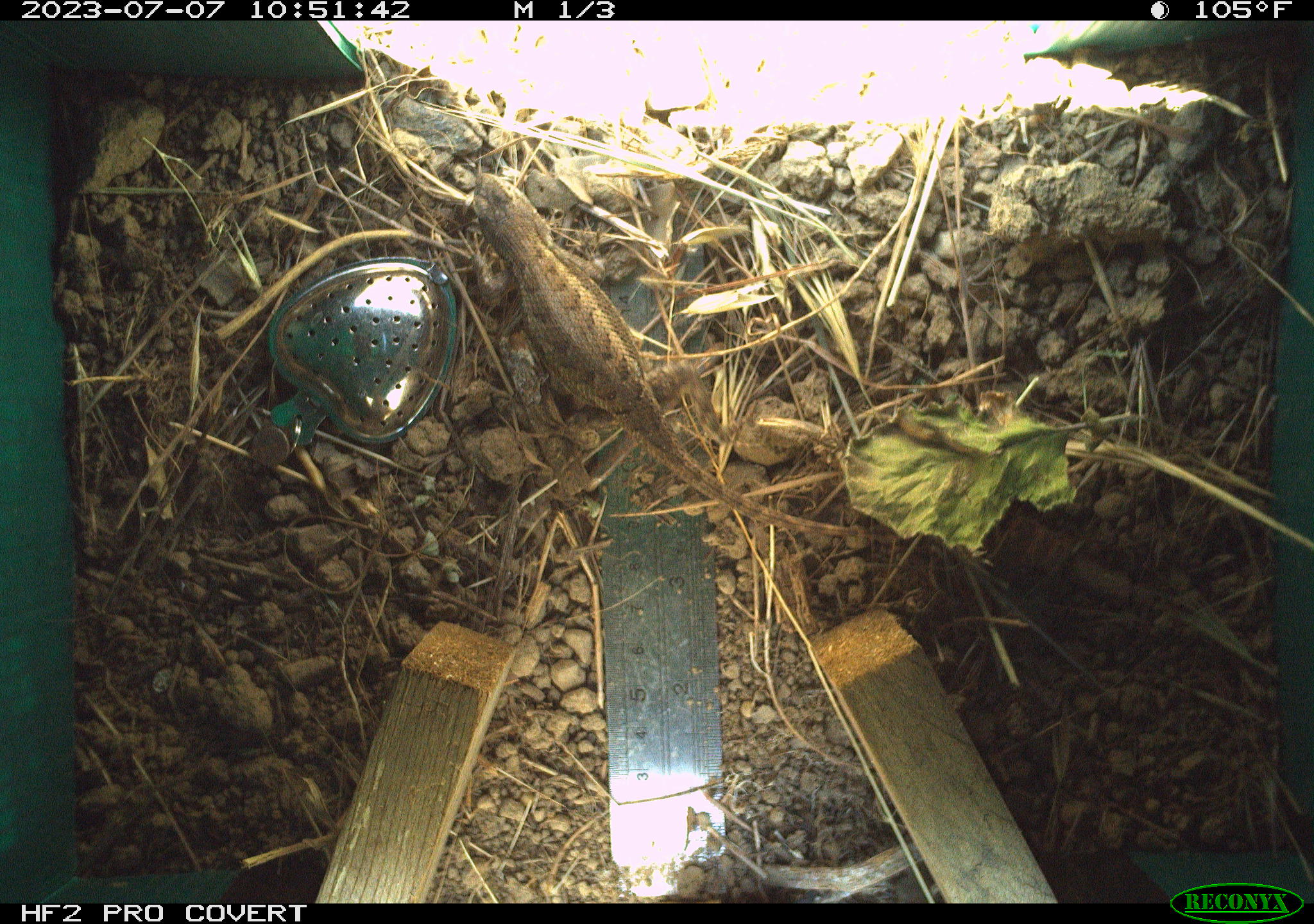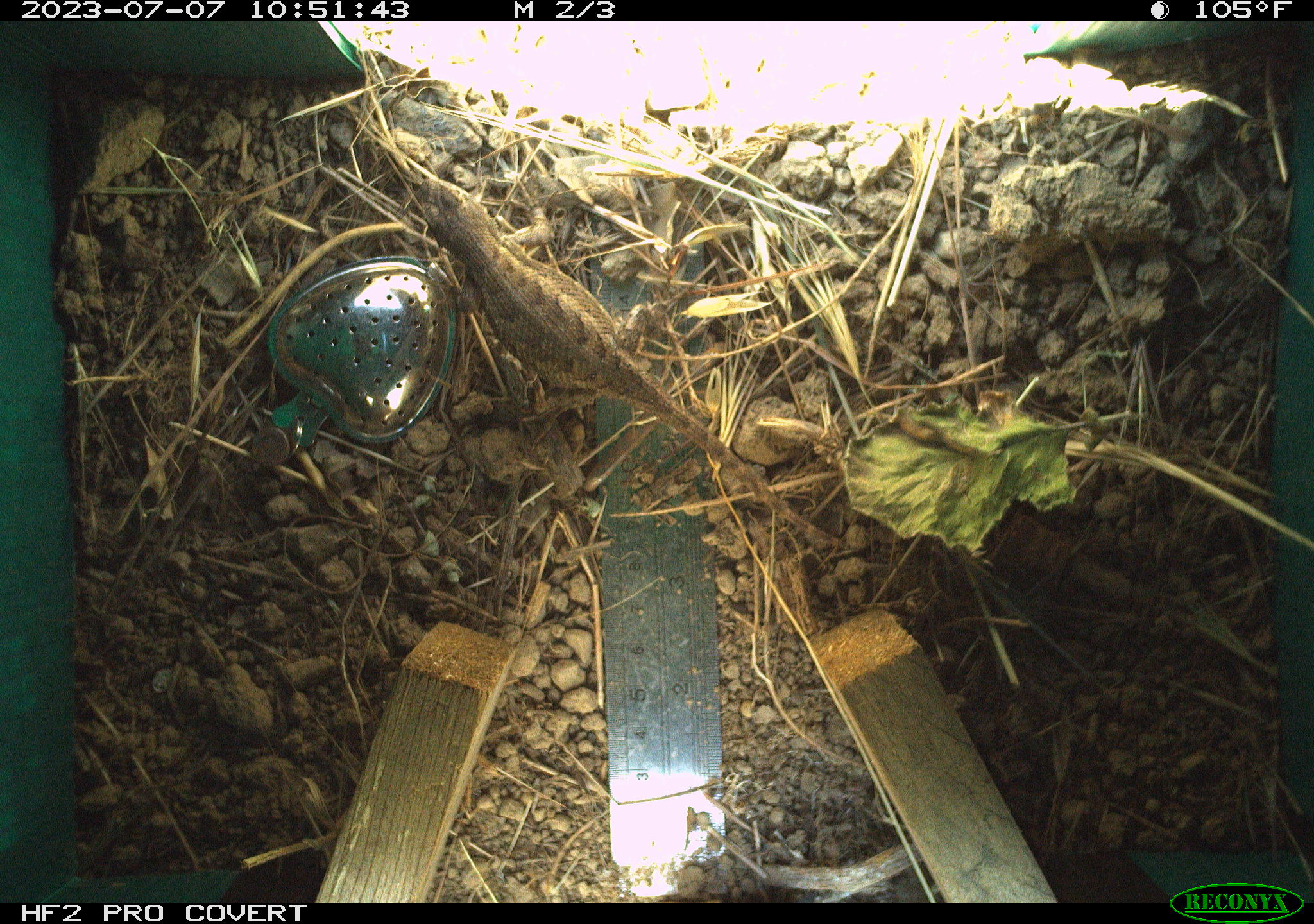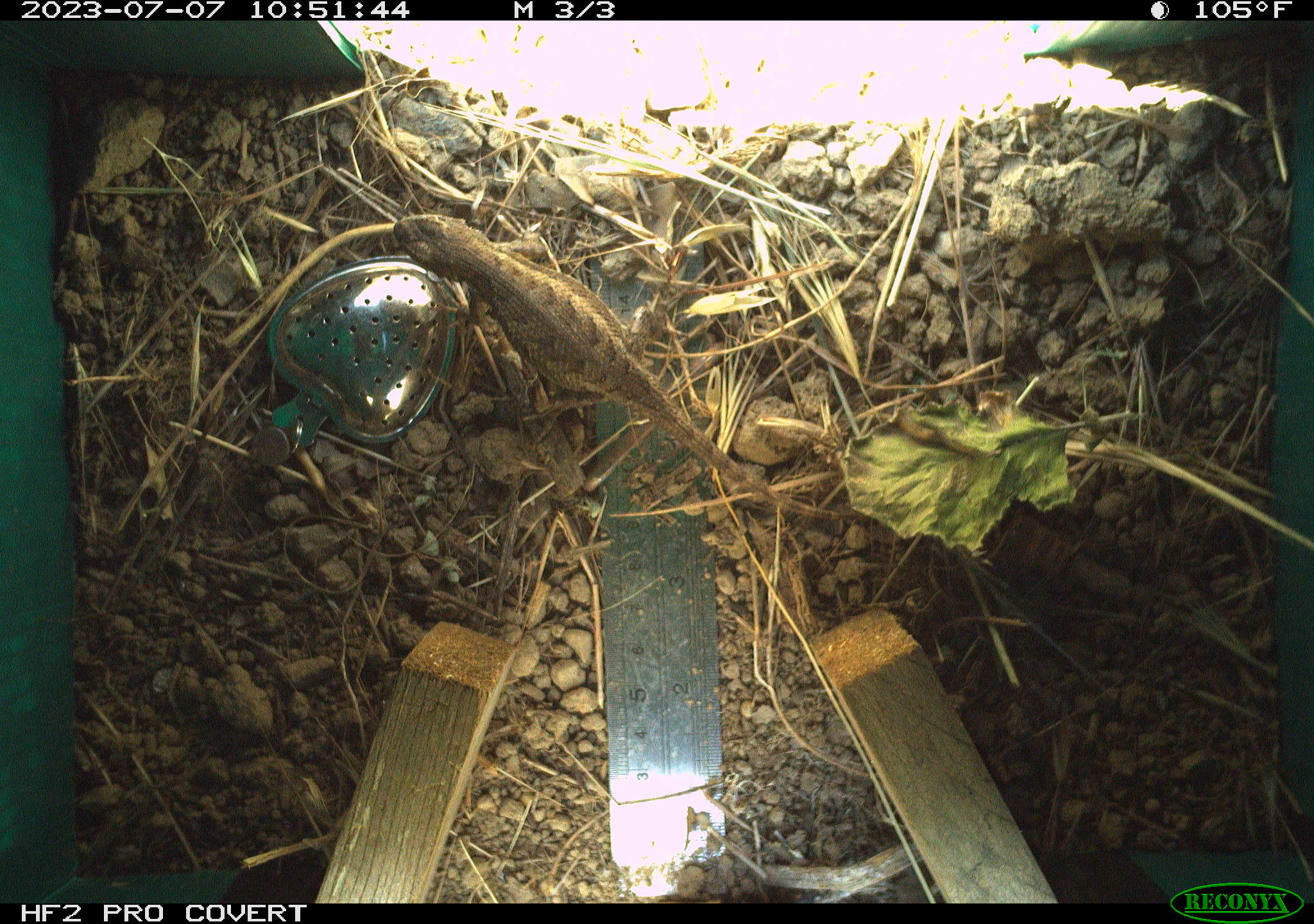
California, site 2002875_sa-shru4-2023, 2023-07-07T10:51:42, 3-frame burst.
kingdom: Animalia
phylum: Chordata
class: Reptilia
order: Squamata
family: Phrynosomatidae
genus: Sceloporus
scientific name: Sceloporus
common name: spiny lizards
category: sceloporus species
Sceloporus species (spiny lizards) (Sceloporus).